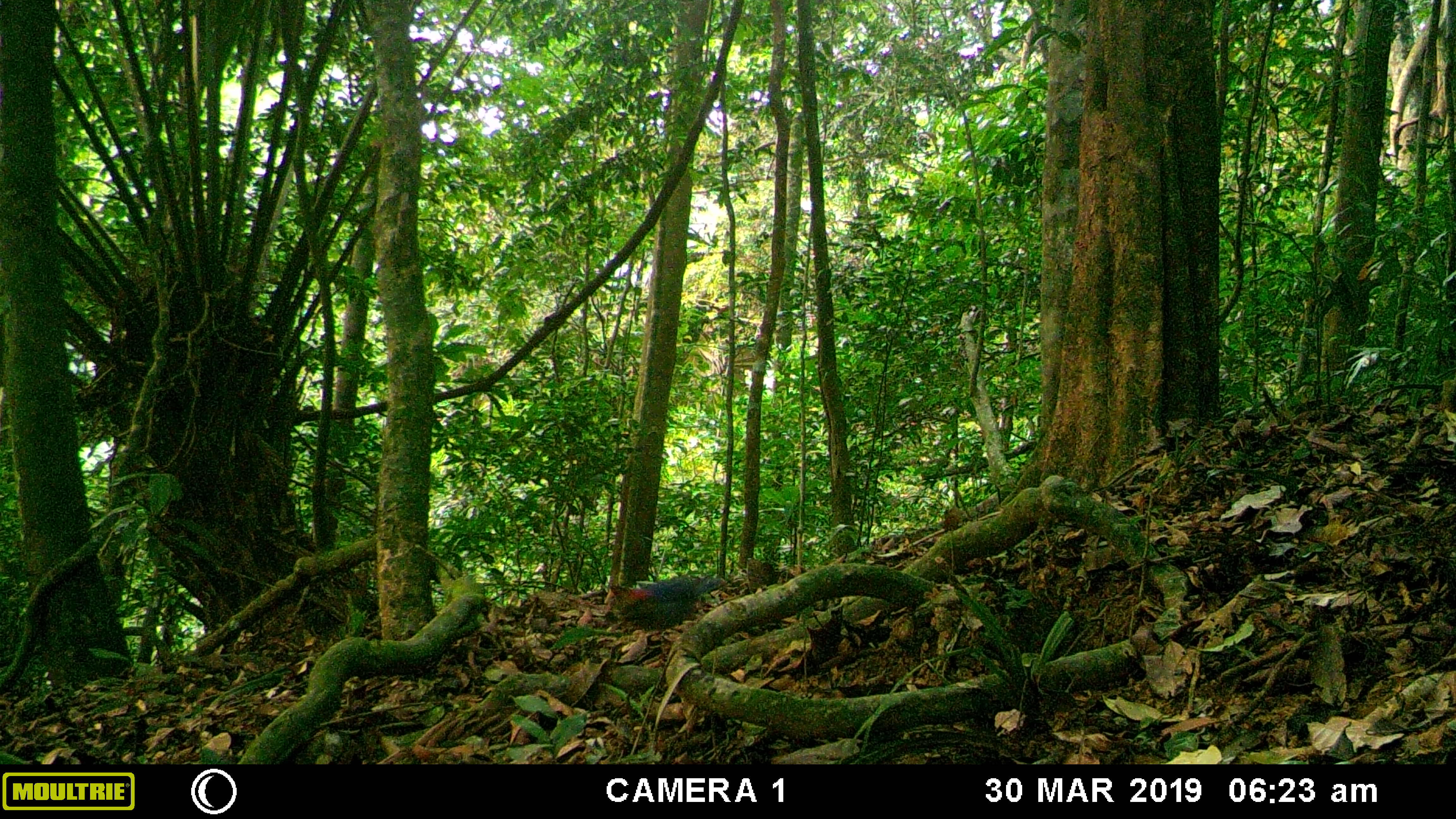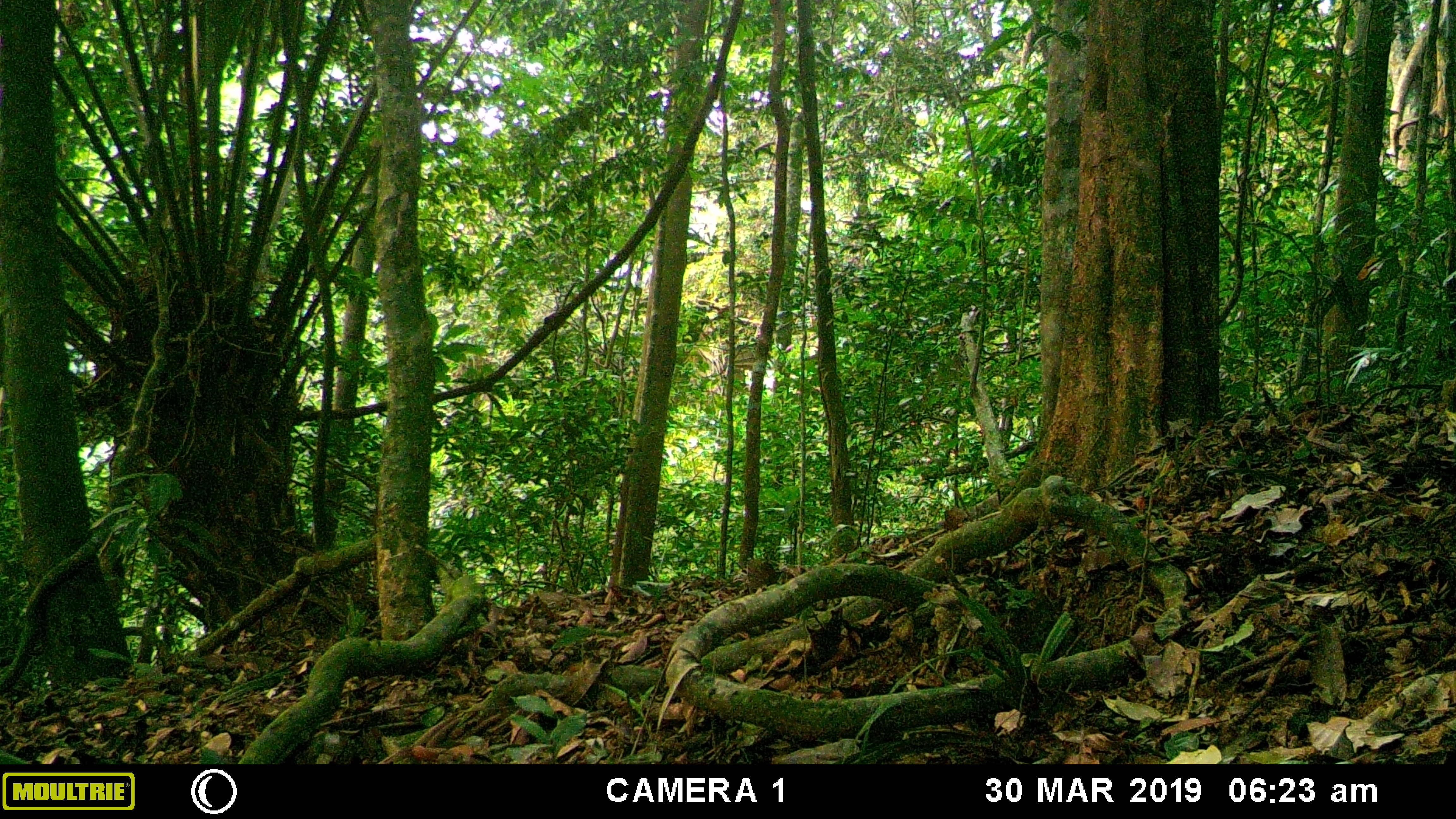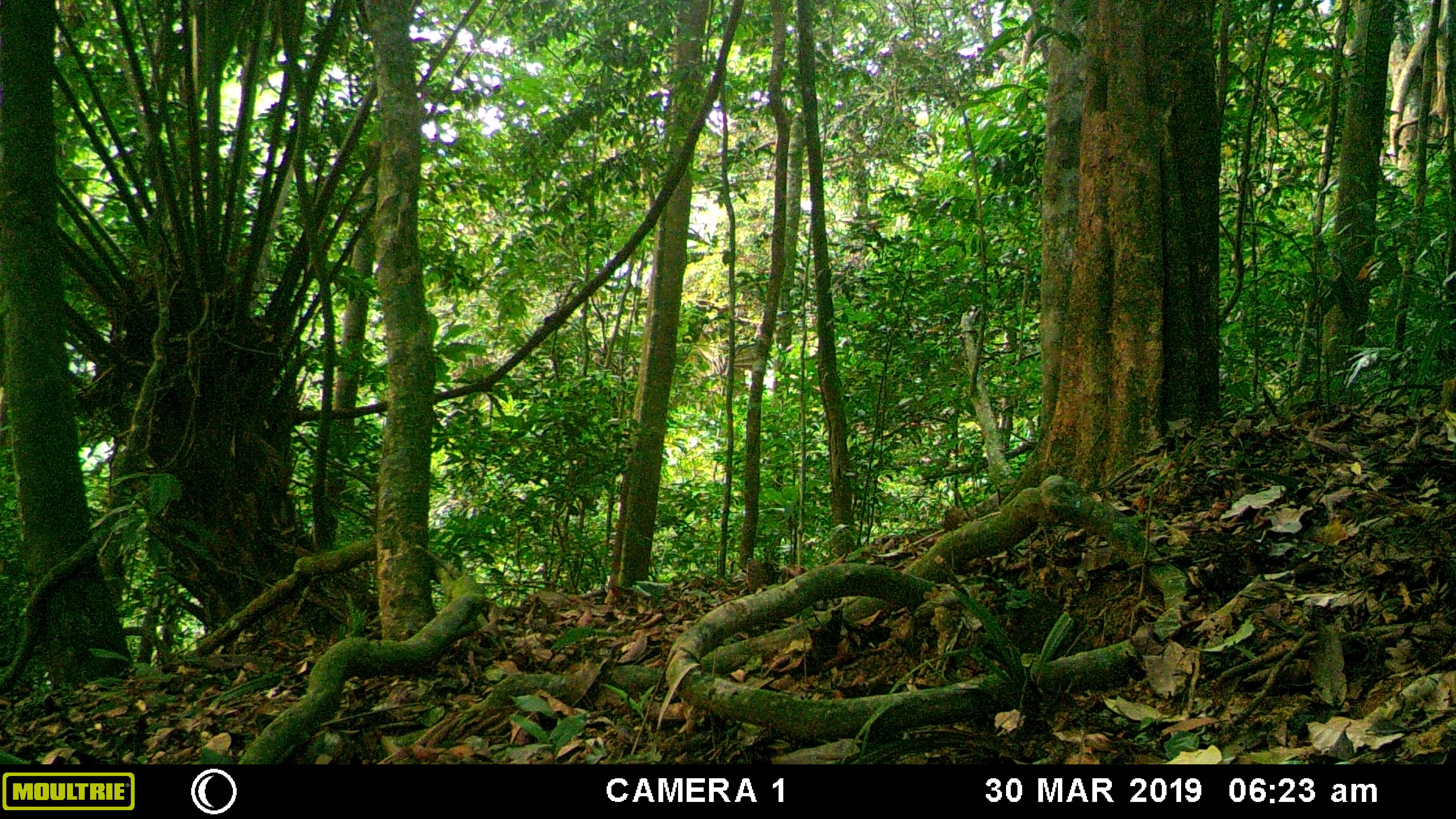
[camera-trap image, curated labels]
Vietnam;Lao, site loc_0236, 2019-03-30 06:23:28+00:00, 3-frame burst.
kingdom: Animalia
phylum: Chordata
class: Aves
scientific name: Aves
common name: bird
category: unidentified bird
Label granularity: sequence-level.